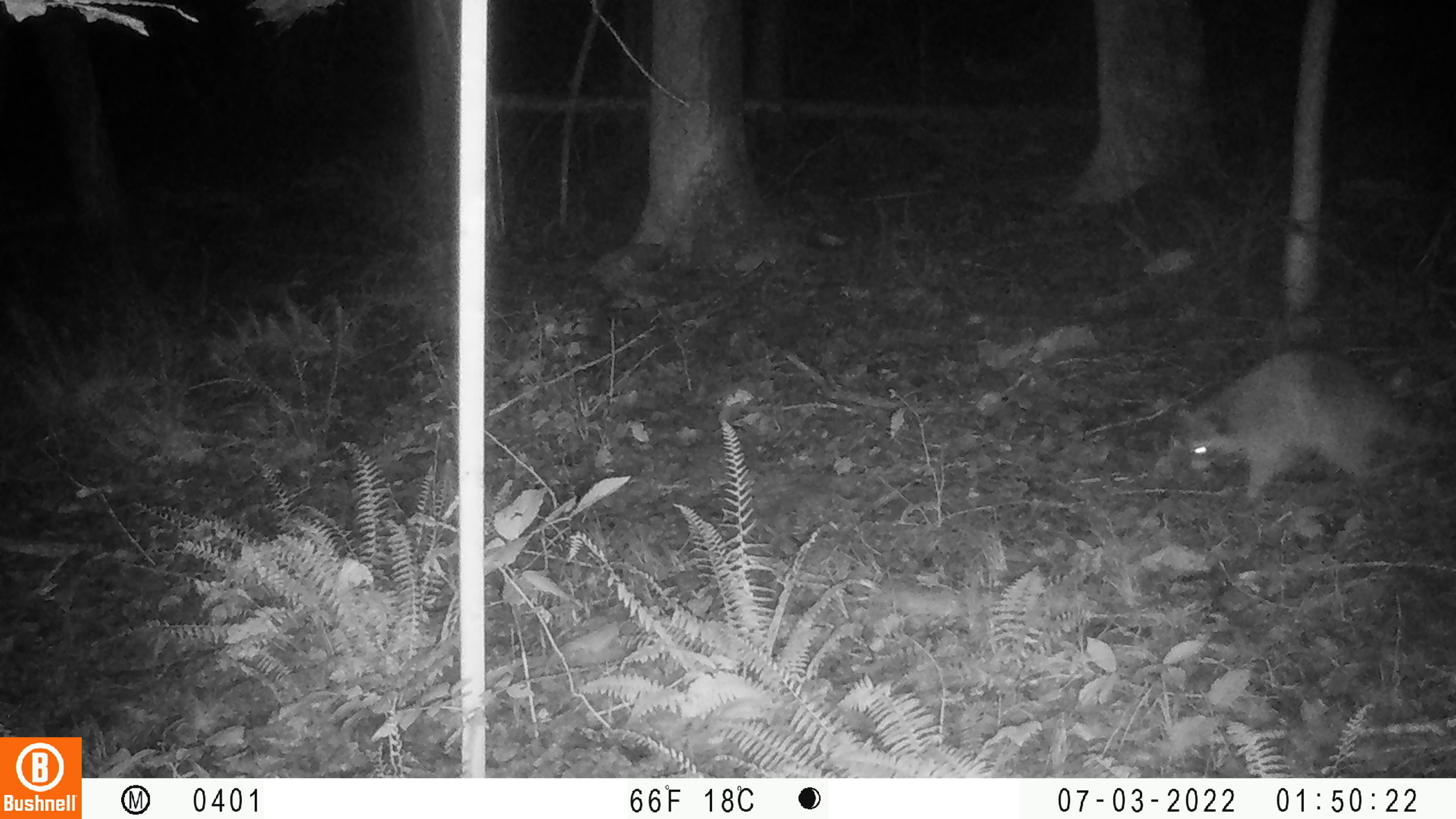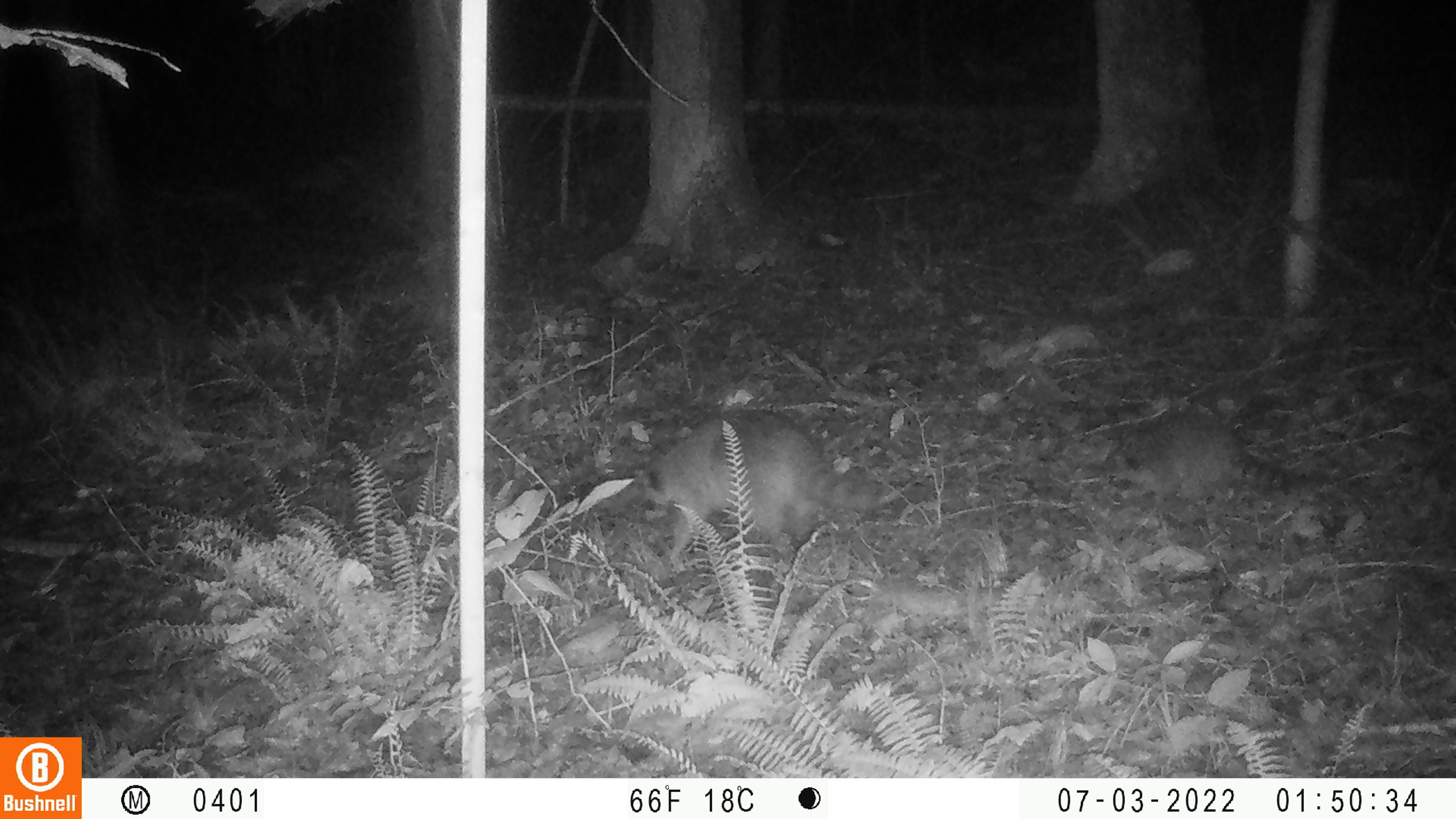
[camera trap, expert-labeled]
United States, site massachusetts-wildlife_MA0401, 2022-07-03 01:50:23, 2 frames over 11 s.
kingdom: Animalia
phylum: Chordata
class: Mammalia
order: Carnivora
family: Procyonidae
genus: Procyon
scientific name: Procyon lotor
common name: raccoon